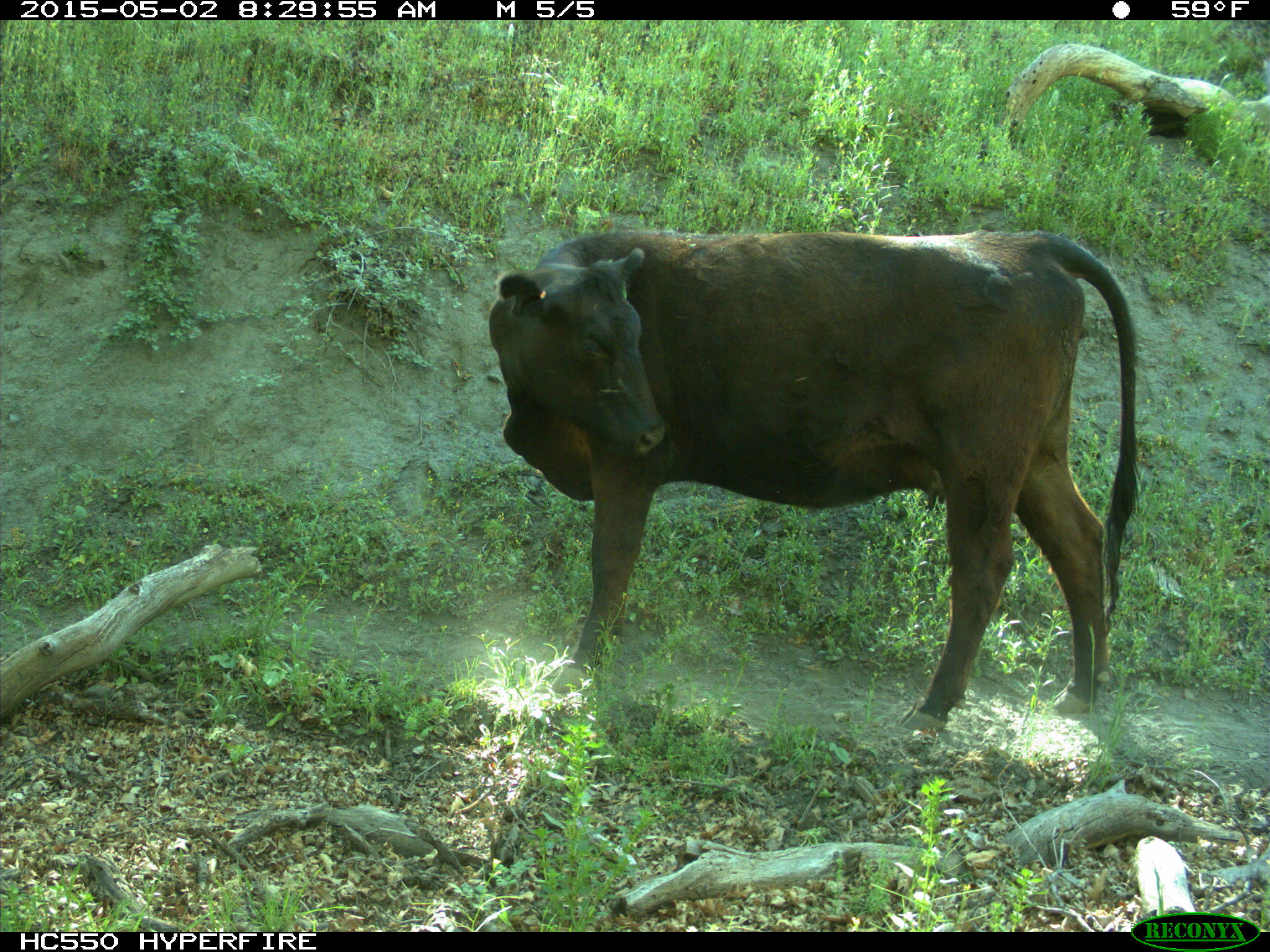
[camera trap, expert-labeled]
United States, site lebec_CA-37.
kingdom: Animalia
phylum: Chordata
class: Mammalia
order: Artiodactyla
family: Bovidae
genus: Bos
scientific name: Bos taurus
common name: domestic cow